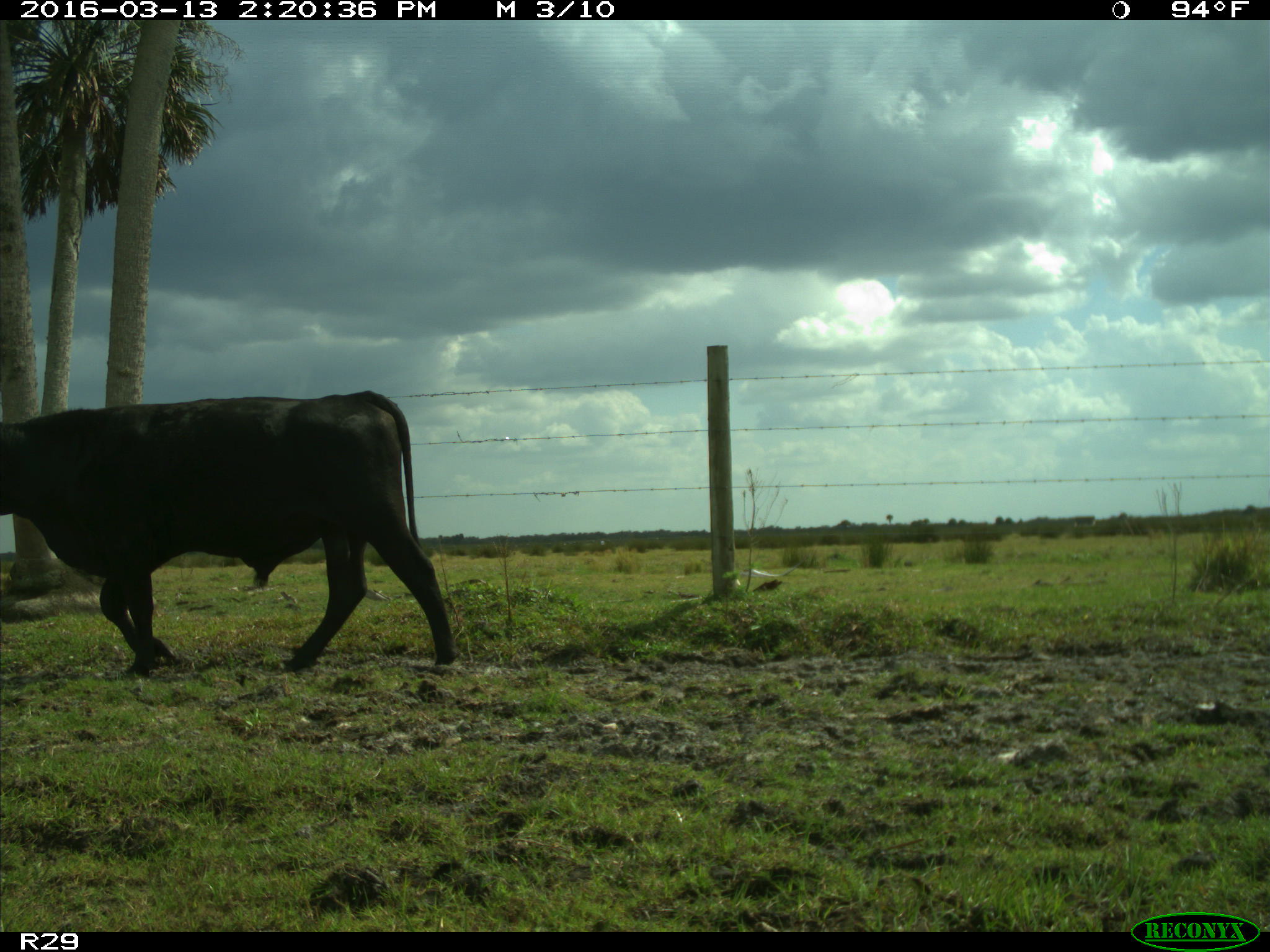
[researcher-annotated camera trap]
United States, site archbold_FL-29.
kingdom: Animalia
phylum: Chordata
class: Mammalia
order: Artiodactyla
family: Bovidae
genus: Bos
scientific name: Bos taurus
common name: domestic cow